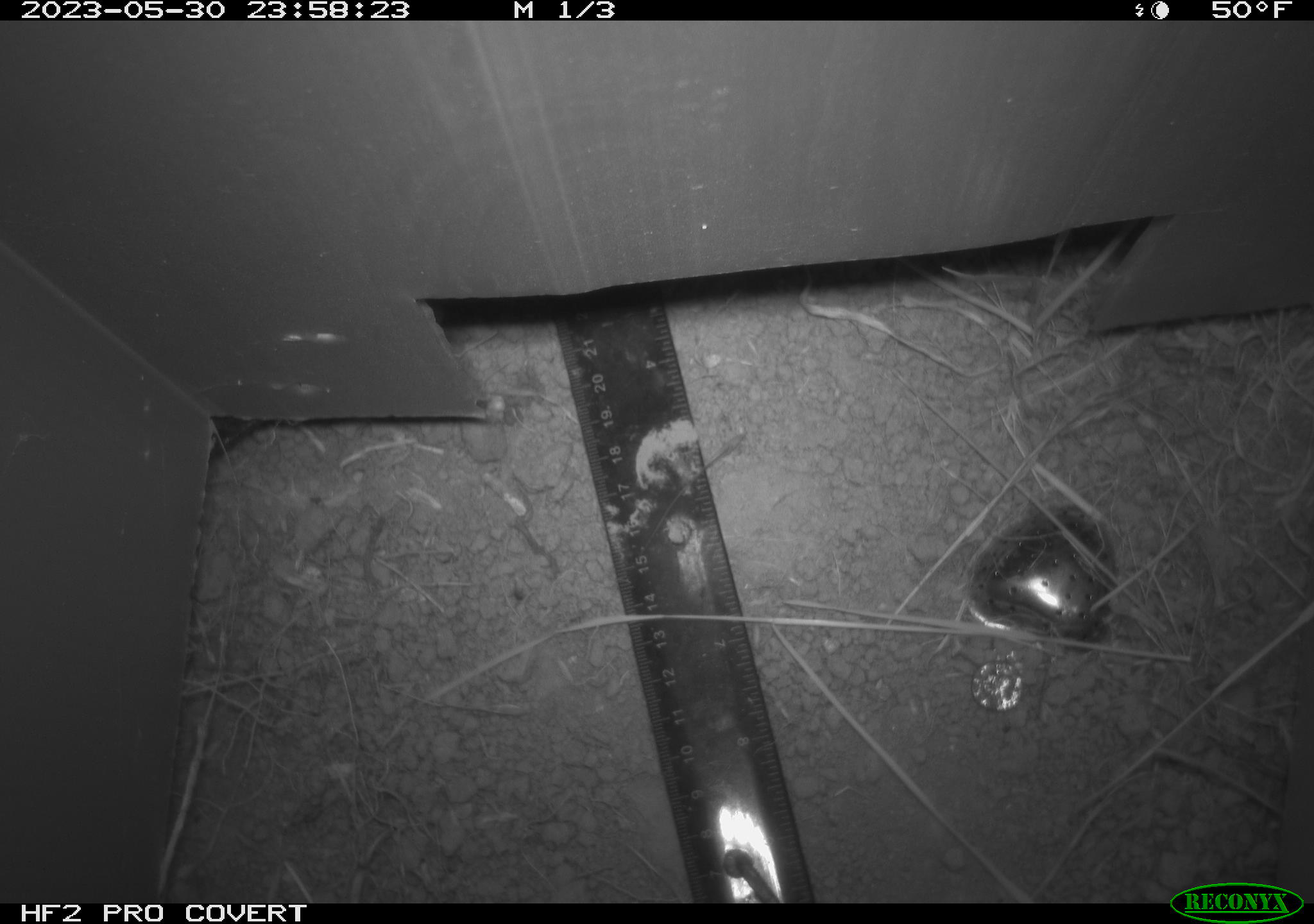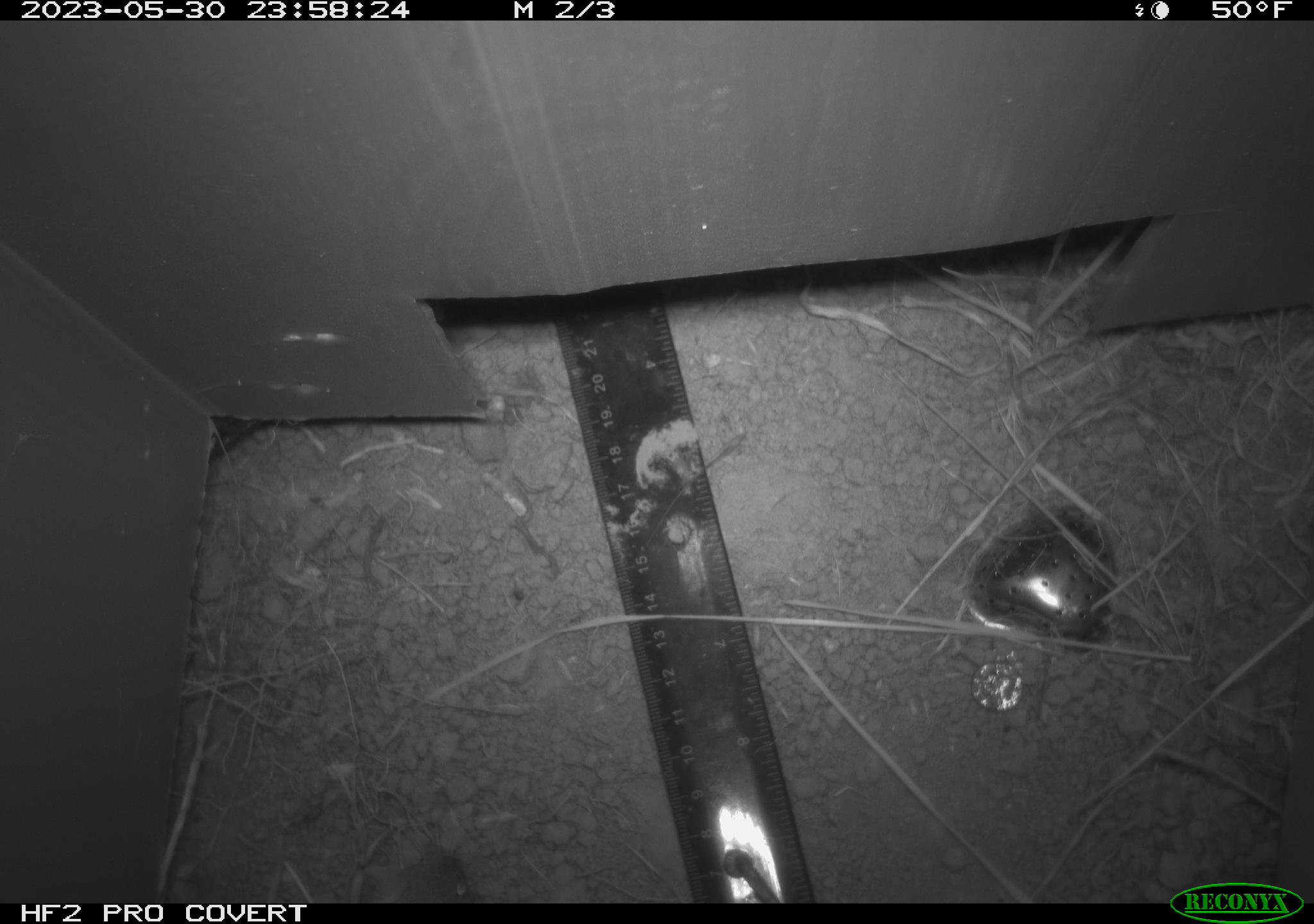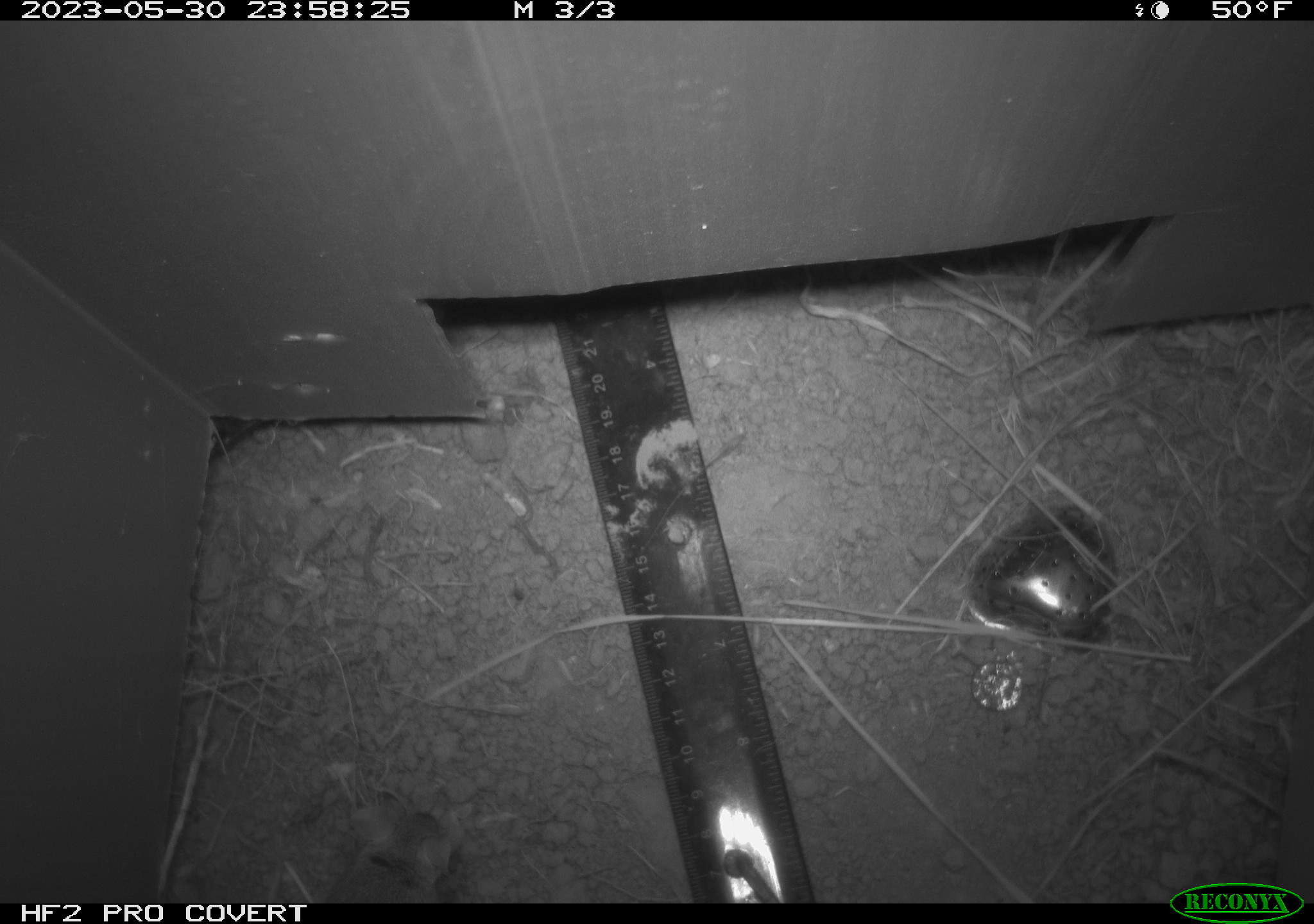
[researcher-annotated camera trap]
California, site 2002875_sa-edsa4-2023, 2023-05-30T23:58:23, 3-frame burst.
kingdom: Animalia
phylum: Chordata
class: Mammalia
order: Rodentia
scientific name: Rodentia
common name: mouse species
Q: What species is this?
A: Mouse species (Rodentia).